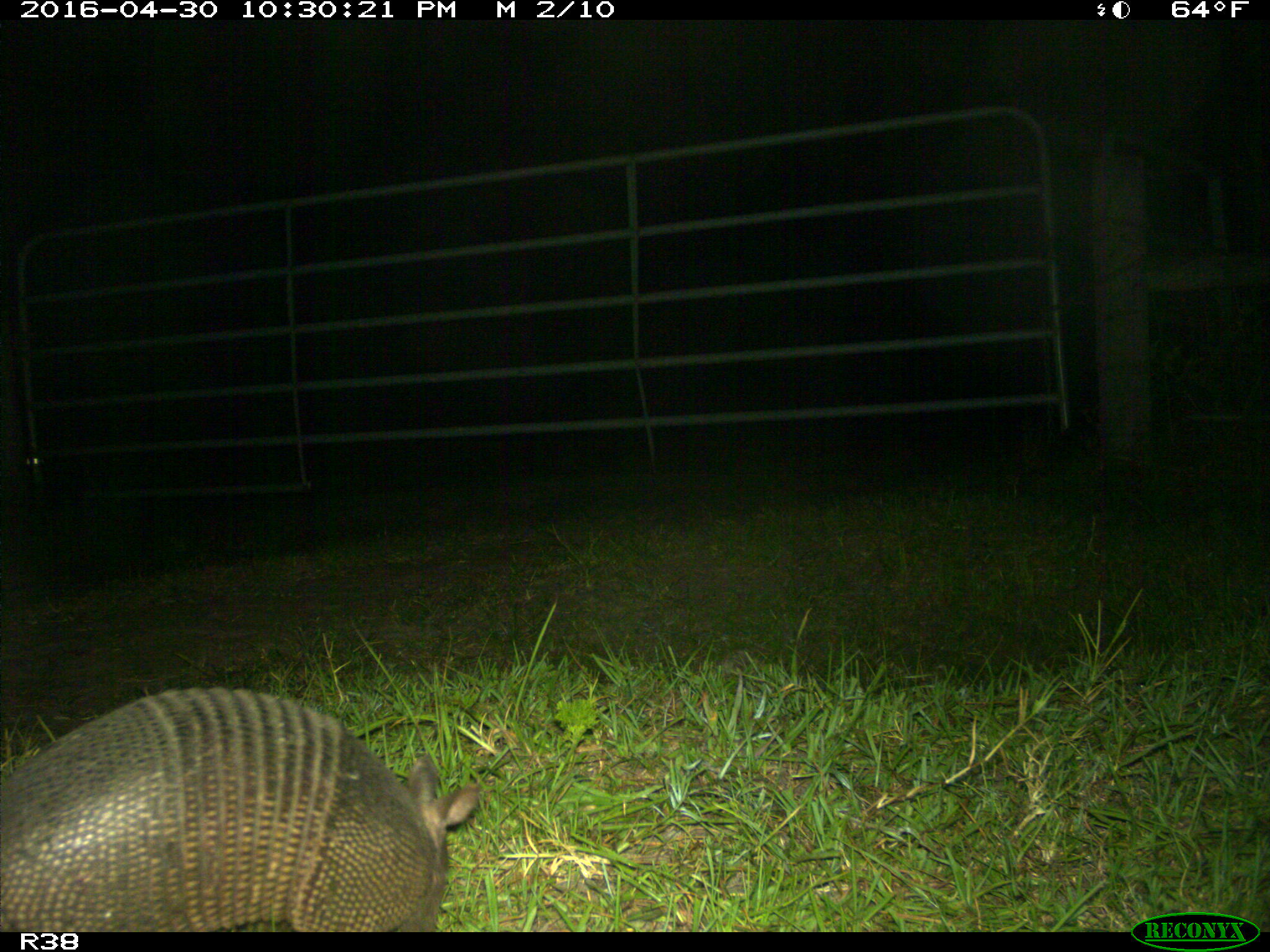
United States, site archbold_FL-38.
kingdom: Animalia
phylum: Chordata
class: Mammalia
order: Cingulata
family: Dasypodidae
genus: Dasypus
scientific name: Dasypus novemcinctus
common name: nine-banded armadillo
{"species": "Dasypus novemcinctus (nine-banded armadillo)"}